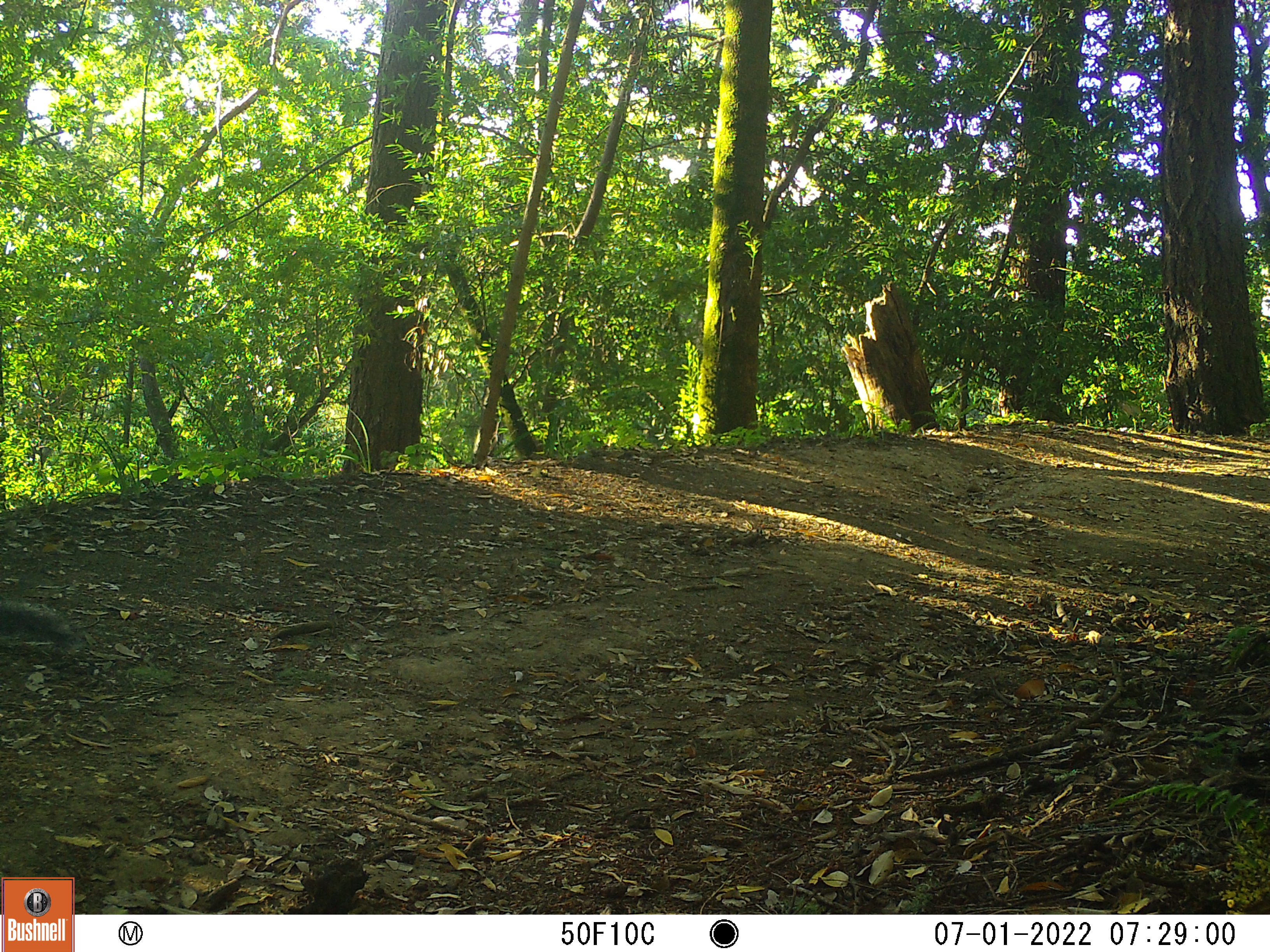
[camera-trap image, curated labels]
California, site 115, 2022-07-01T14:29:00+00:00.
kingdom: Animalia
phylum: Chordata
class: Mammalia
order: Rodentia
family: Sciuridae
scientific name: Sciuridae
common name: squirrel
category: unknown squirrel